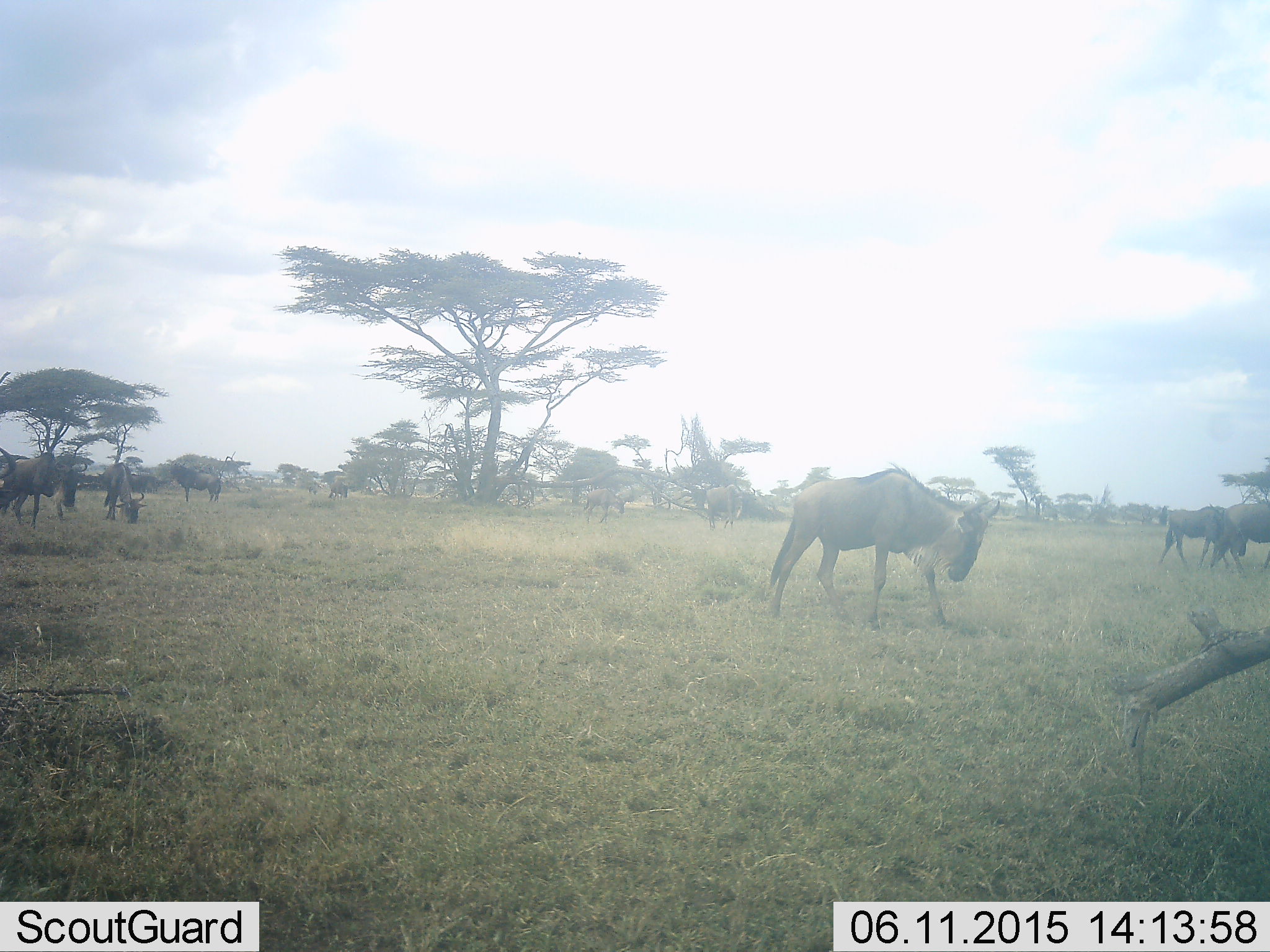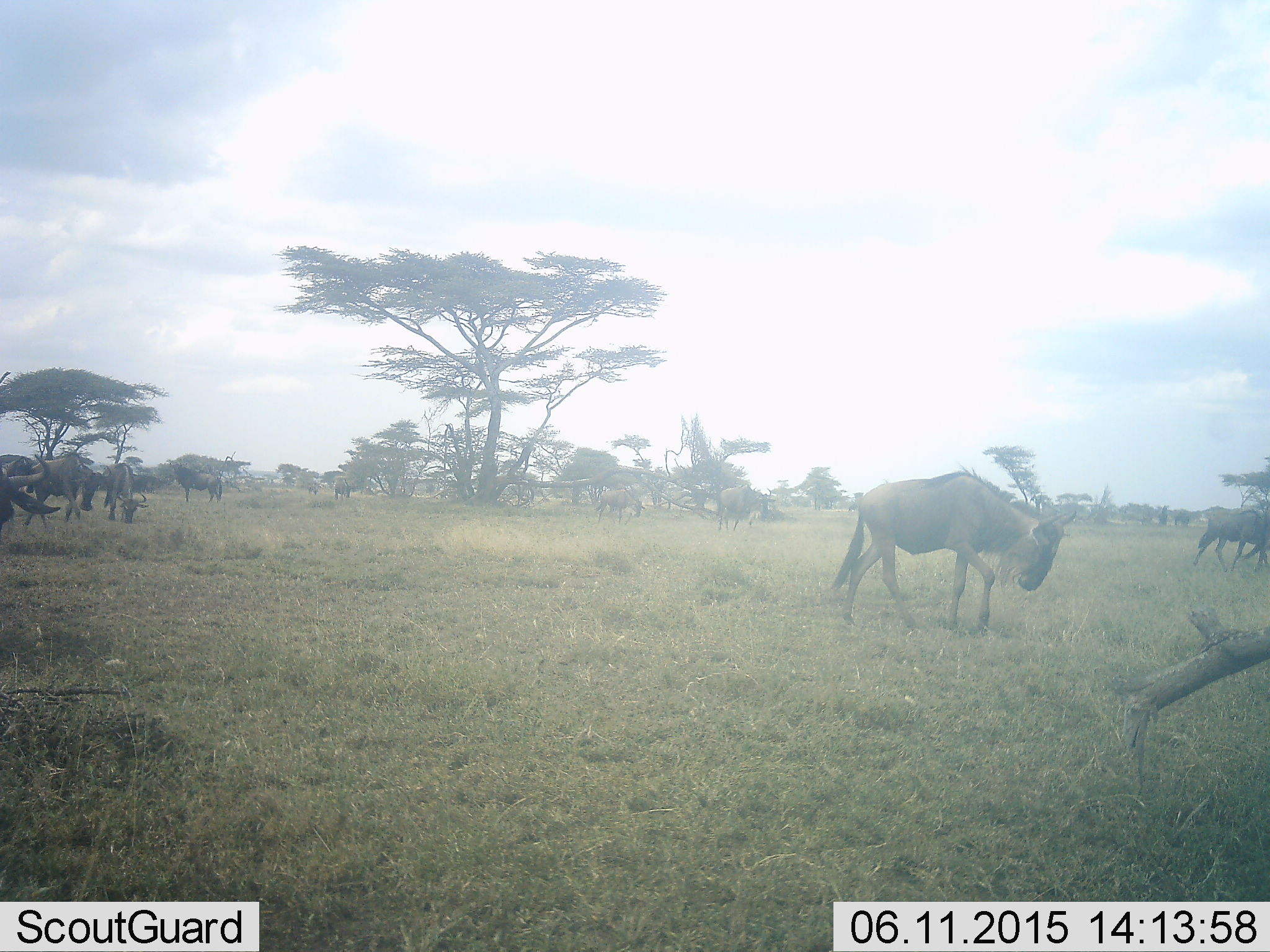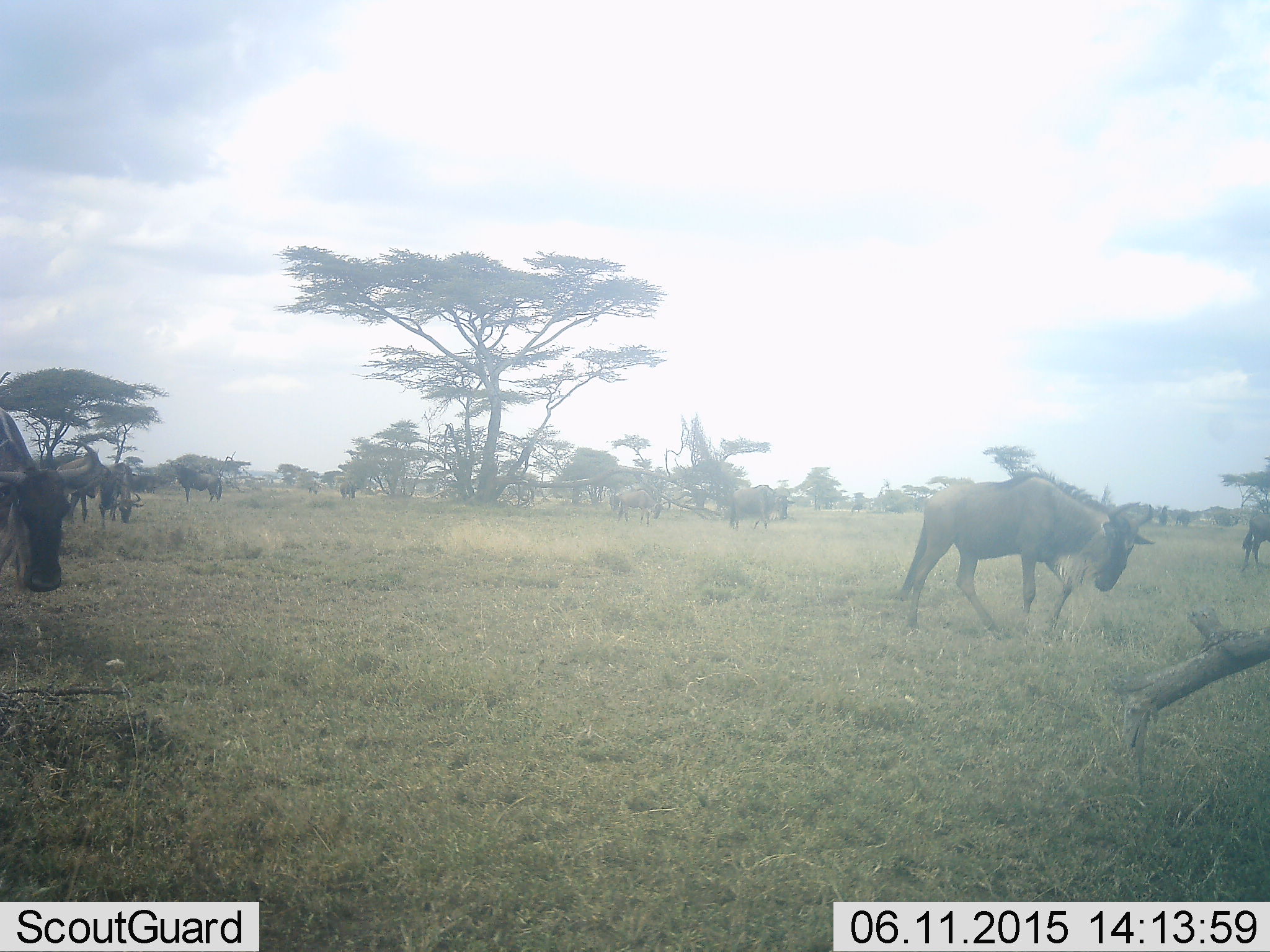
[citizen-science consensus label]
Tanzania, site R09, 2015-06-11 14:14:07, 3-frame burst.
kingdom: Animalia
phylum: Chordata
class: Mammalia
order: Artiodactyla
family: Bovidae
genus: Connochaetes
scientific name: Connochaetes taurinus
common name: blue wildebeest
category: wildebeest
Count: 11-50.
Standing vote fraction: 56%.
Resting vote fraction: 0%.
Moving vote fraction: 89%.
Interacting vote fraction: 0%.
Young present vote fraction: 0%.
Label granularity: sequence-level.